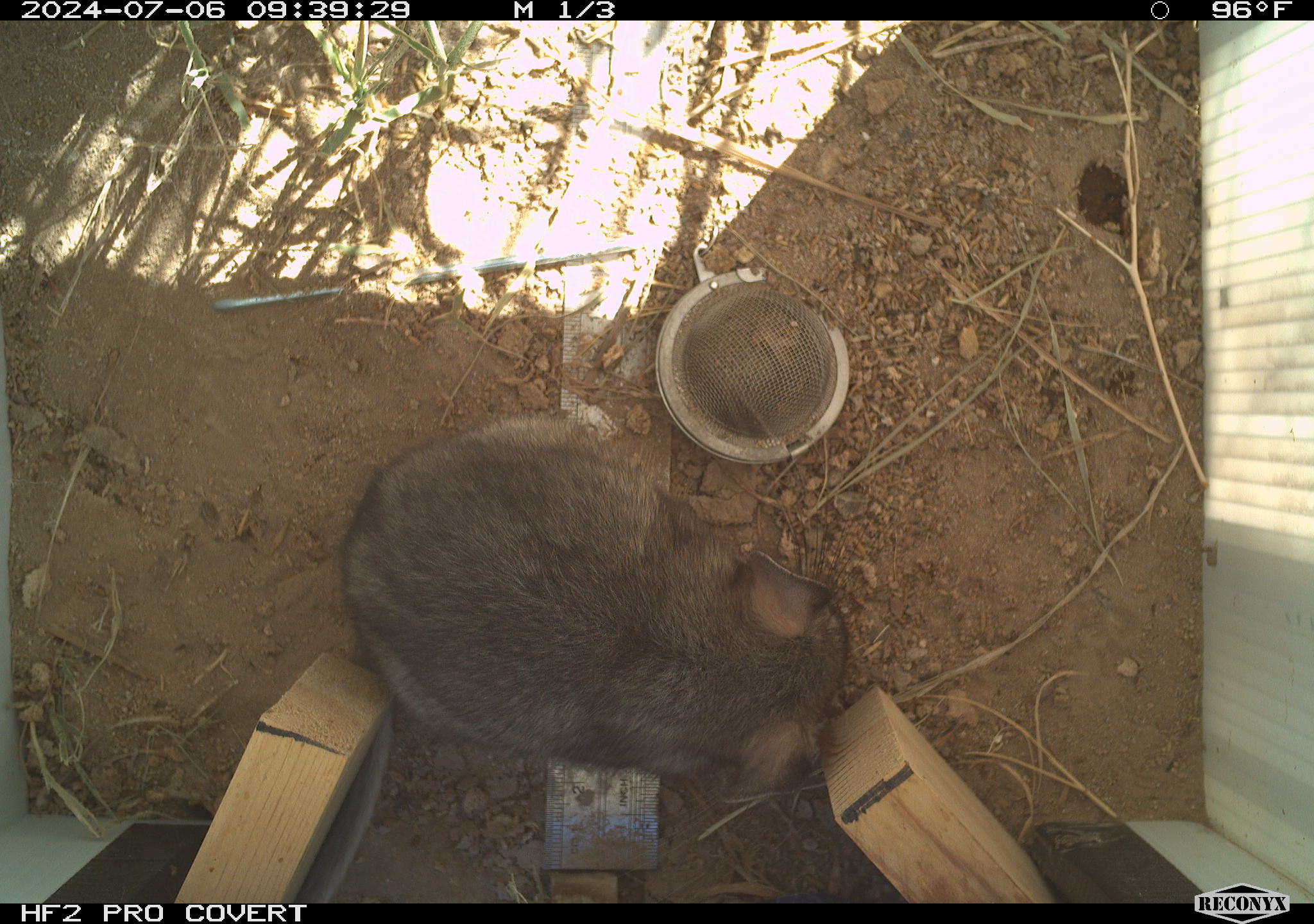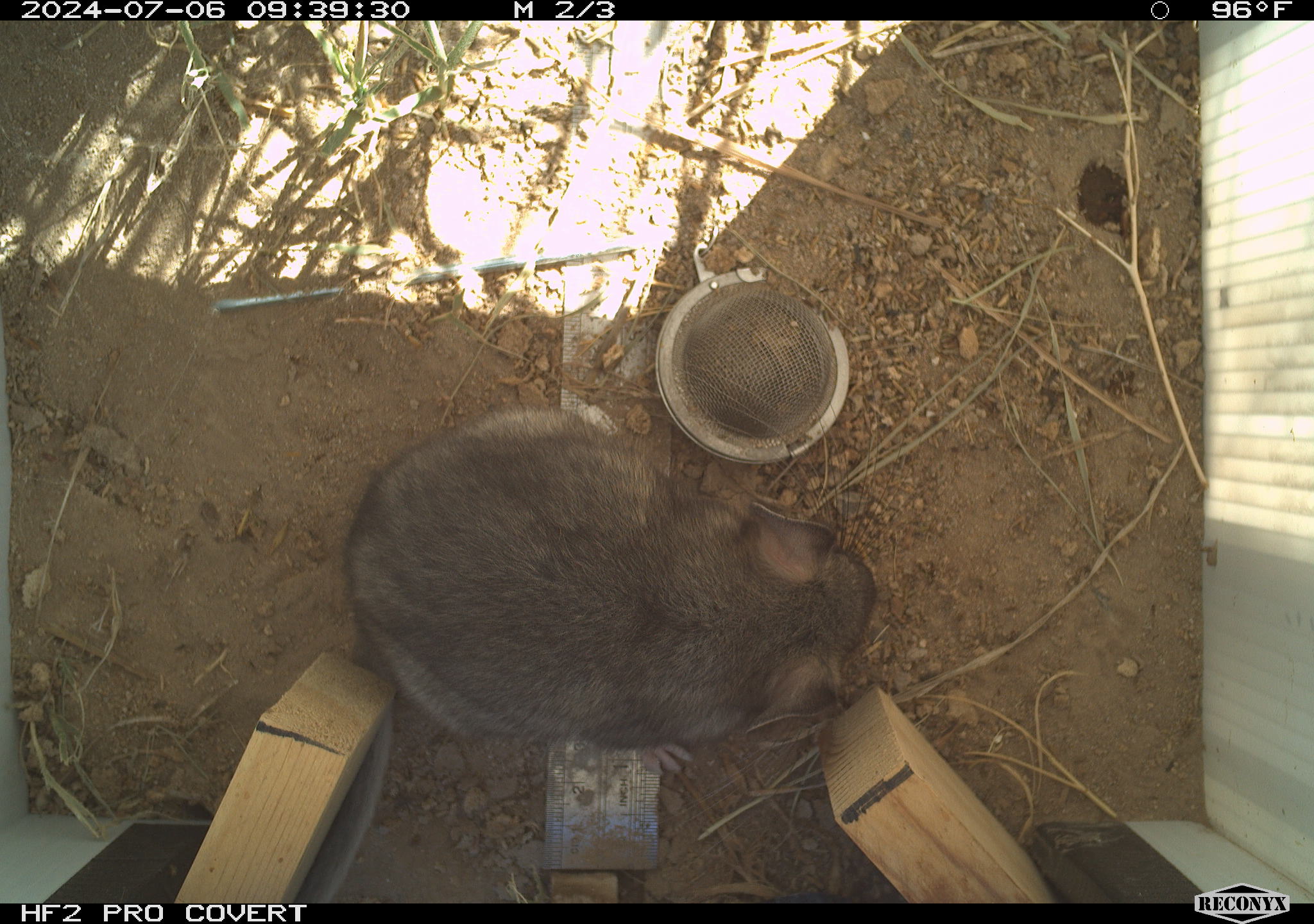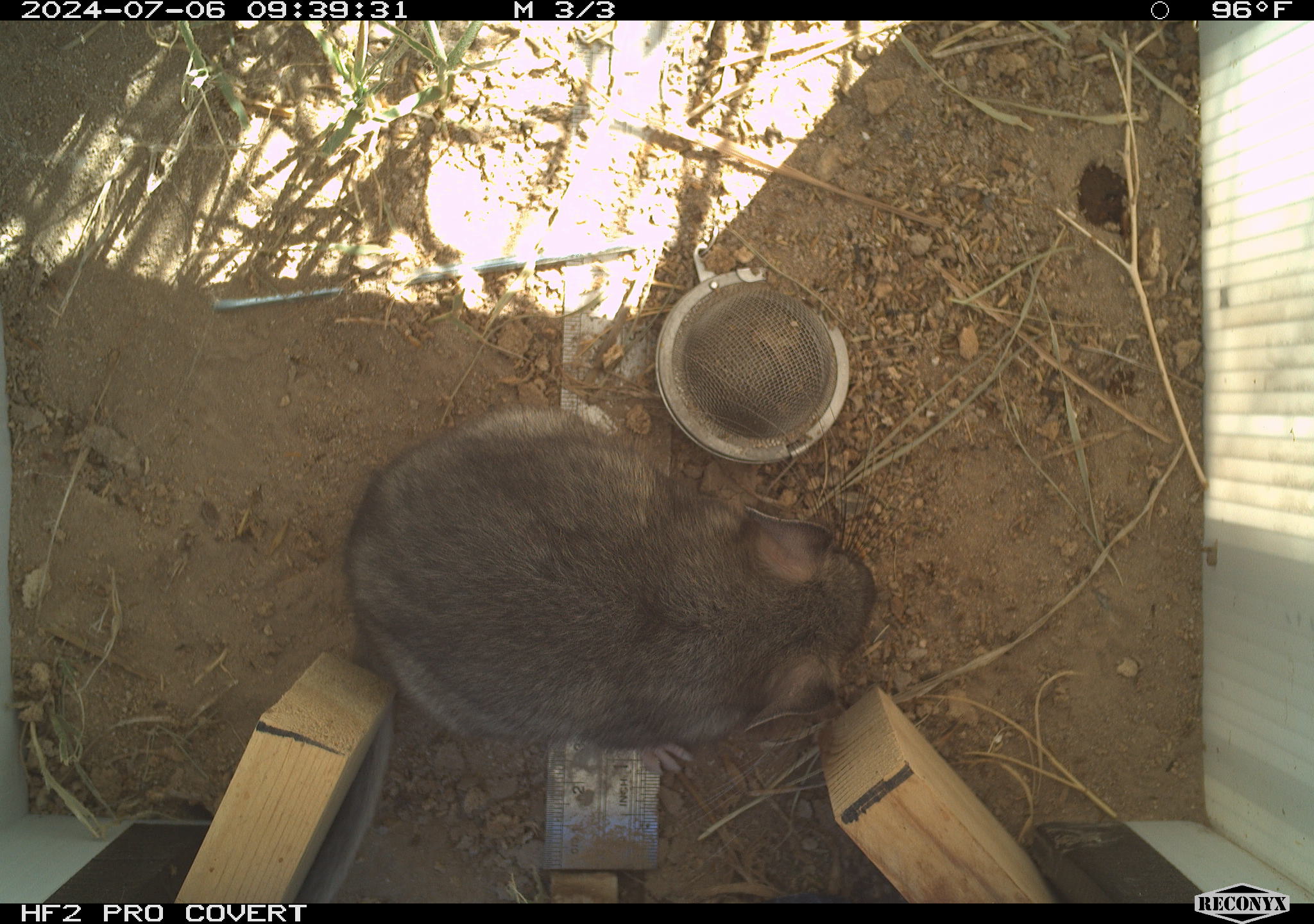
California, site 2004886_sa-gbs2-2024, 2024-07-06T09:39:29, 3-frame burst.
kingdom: Animalia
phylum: Chordata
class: Mammalia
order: Rodentia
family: Cricetidae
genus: Neotoma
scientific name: Neotoma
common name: pack rat or woodrat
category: neotoma species